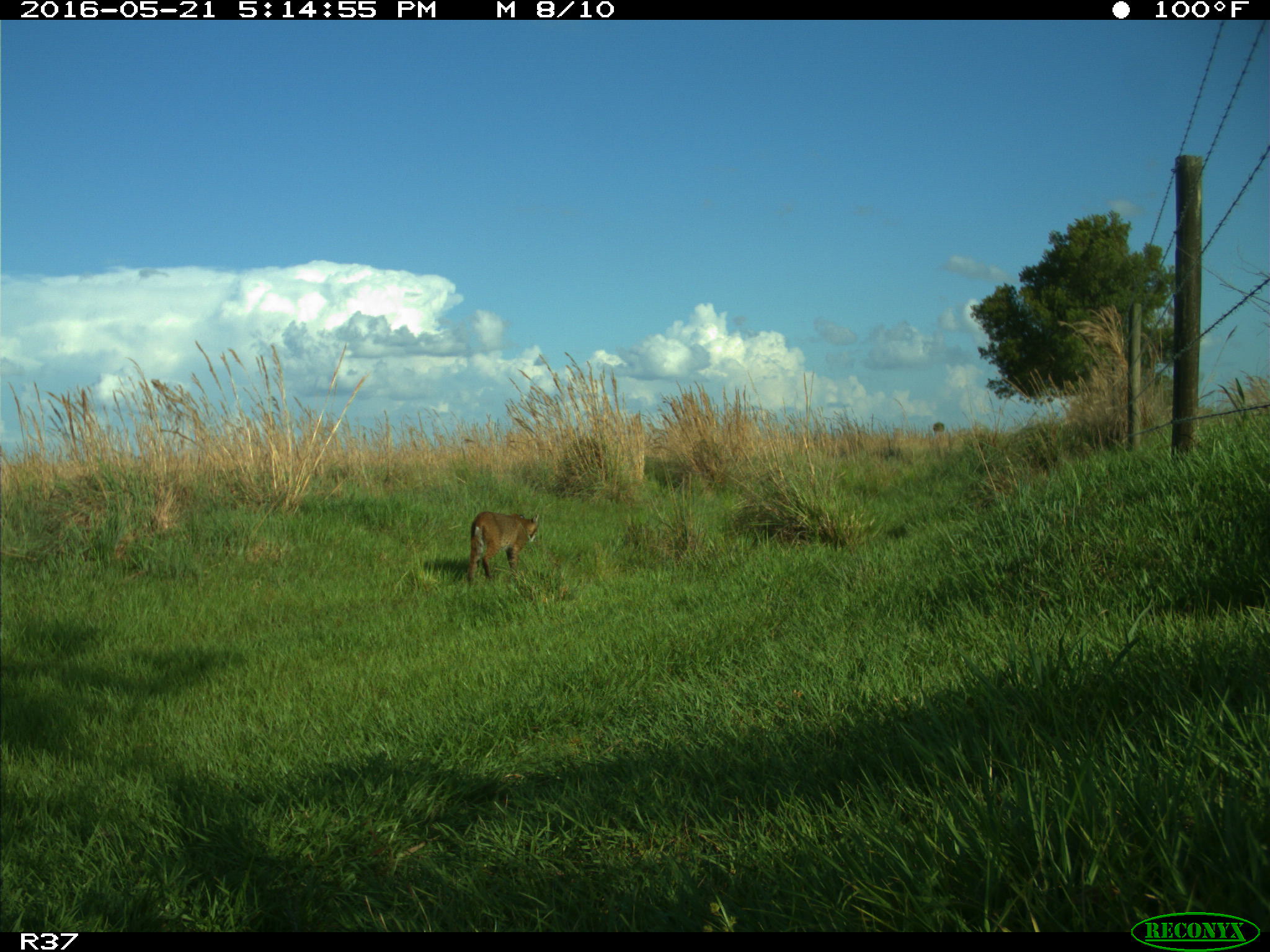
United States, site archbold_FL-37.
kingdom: Animalia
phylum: Chordata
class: Mammalia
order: Carnivora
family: Felidae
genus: Lynx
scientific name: Lynx rufus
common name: bobcat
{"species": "Lynx rufus (bobcat)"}